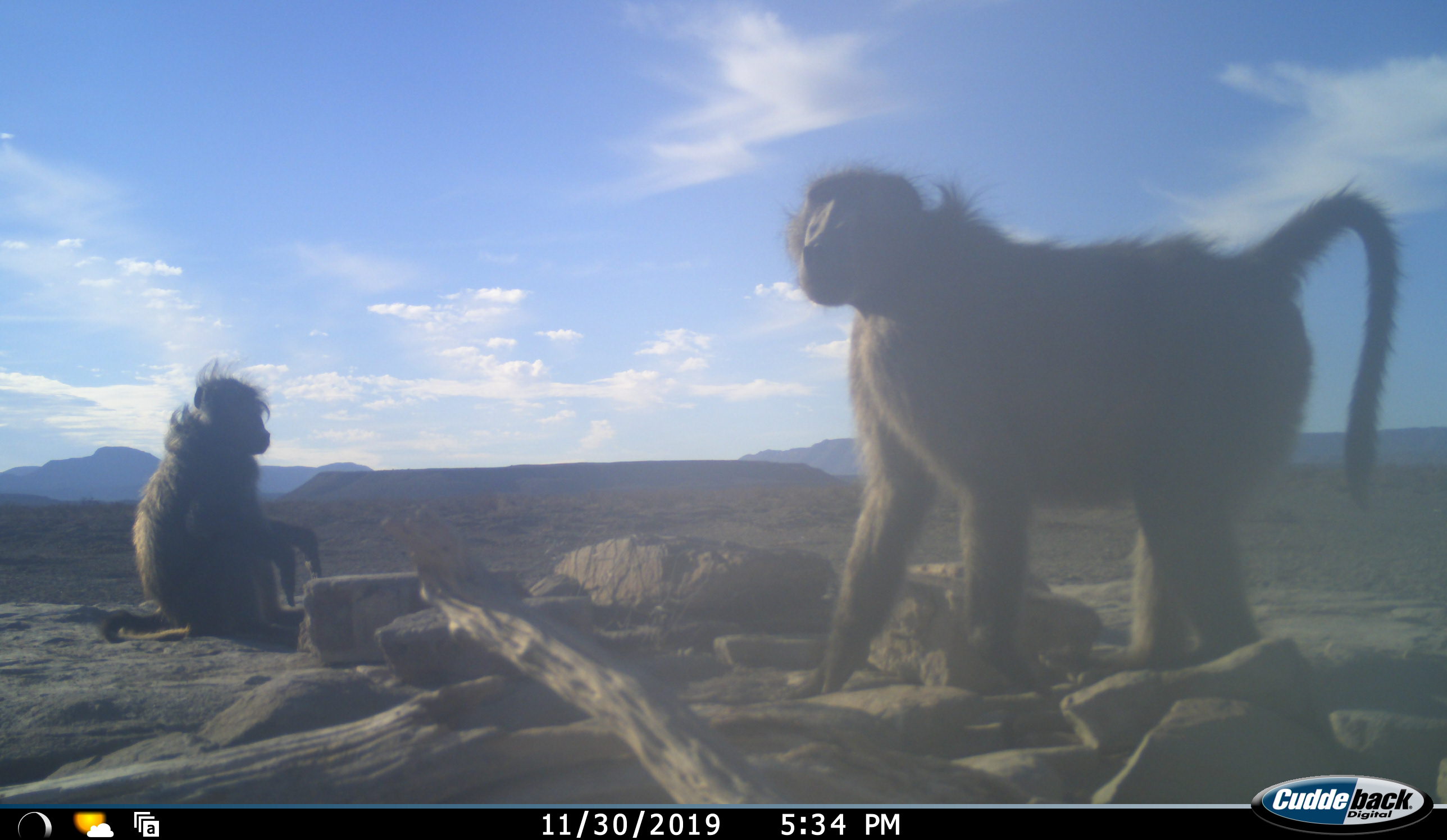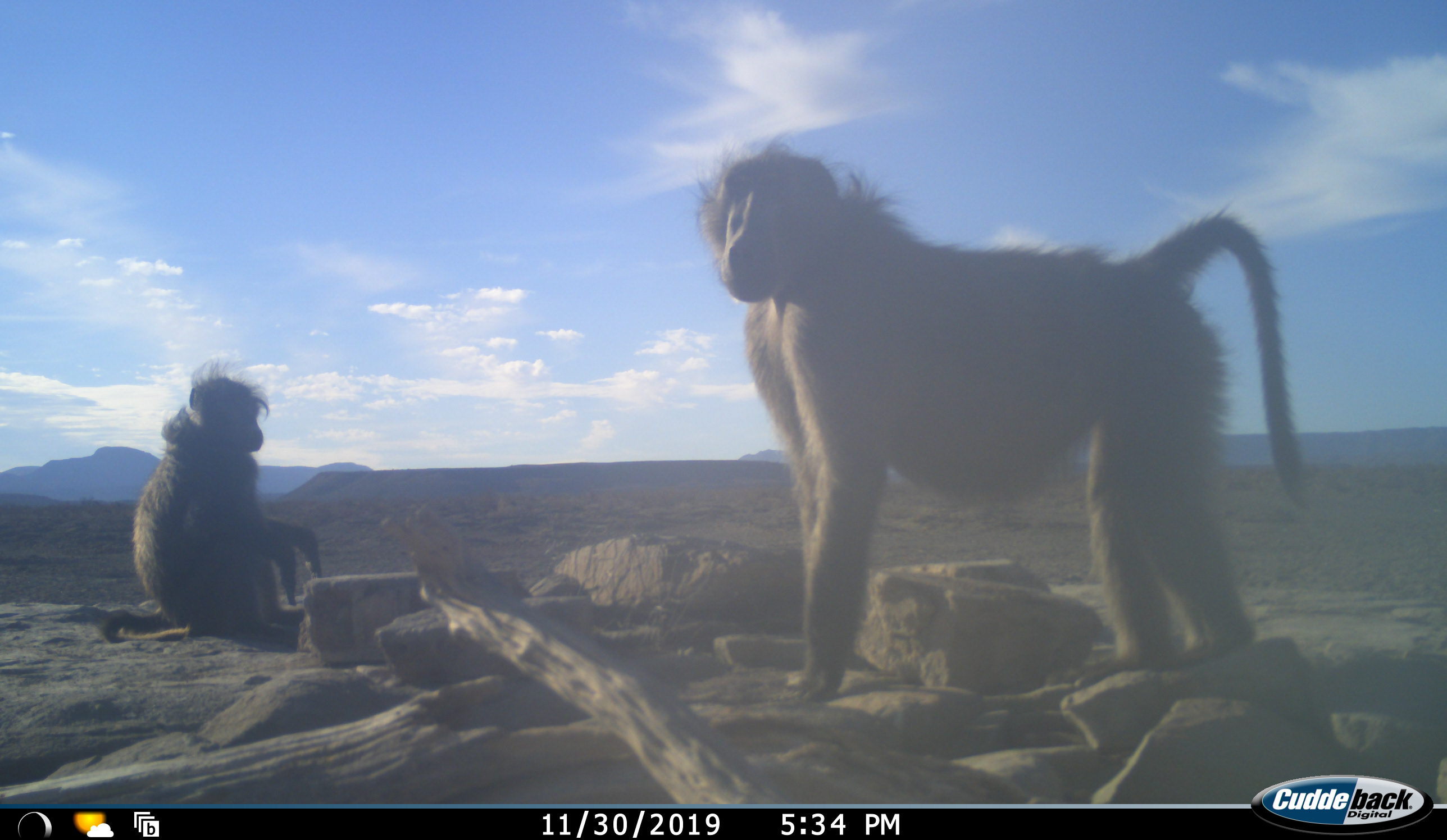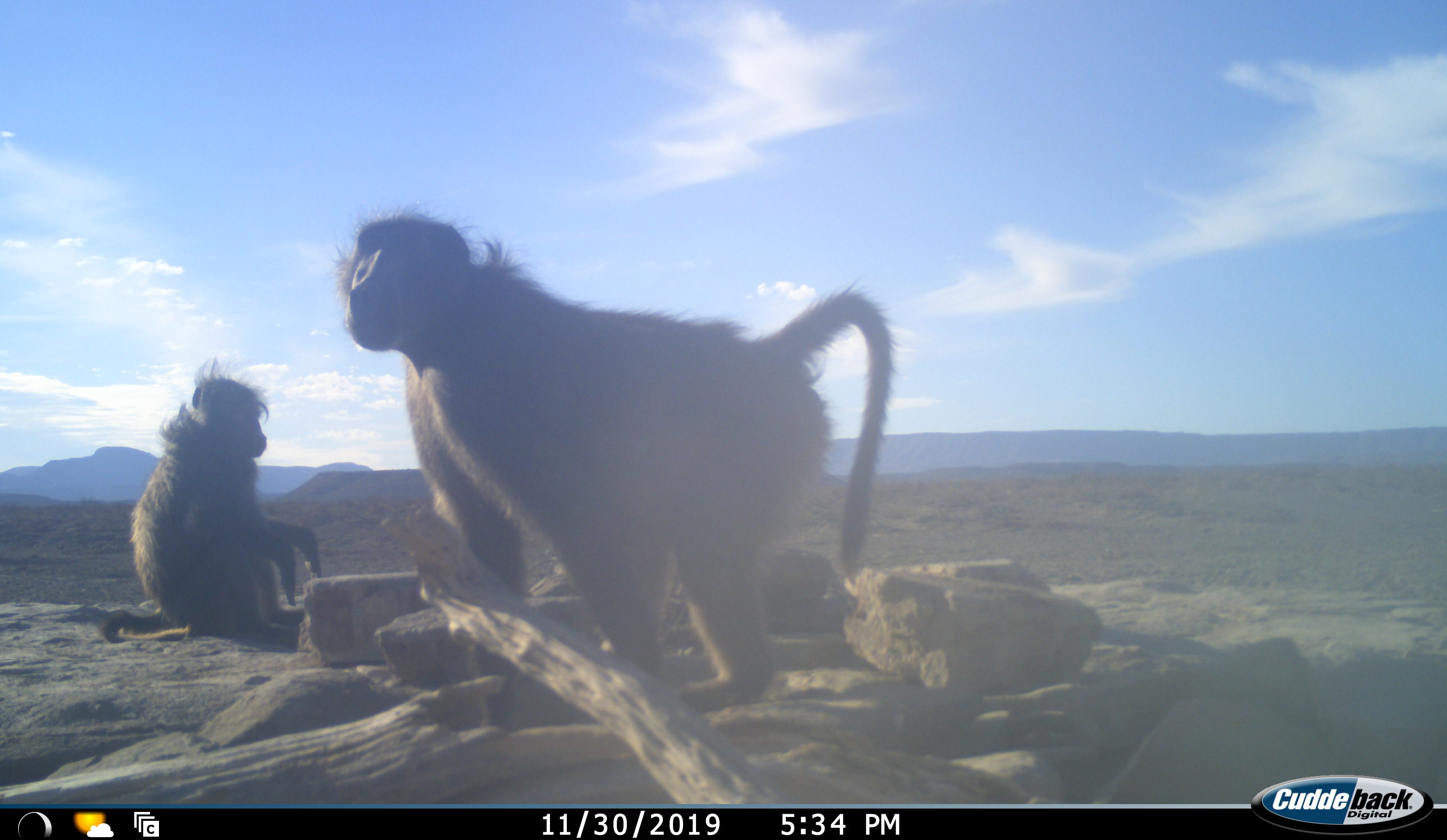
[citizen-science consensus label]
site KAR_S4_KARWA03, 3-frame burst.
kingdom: Animalia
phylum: Chordata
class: Mammalia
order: Primates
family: Cercopithecidae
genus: Papio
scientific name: Papio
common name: baboon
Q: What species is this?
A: Baboon (Papio).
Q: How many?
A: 2.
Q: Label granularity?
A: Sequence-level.